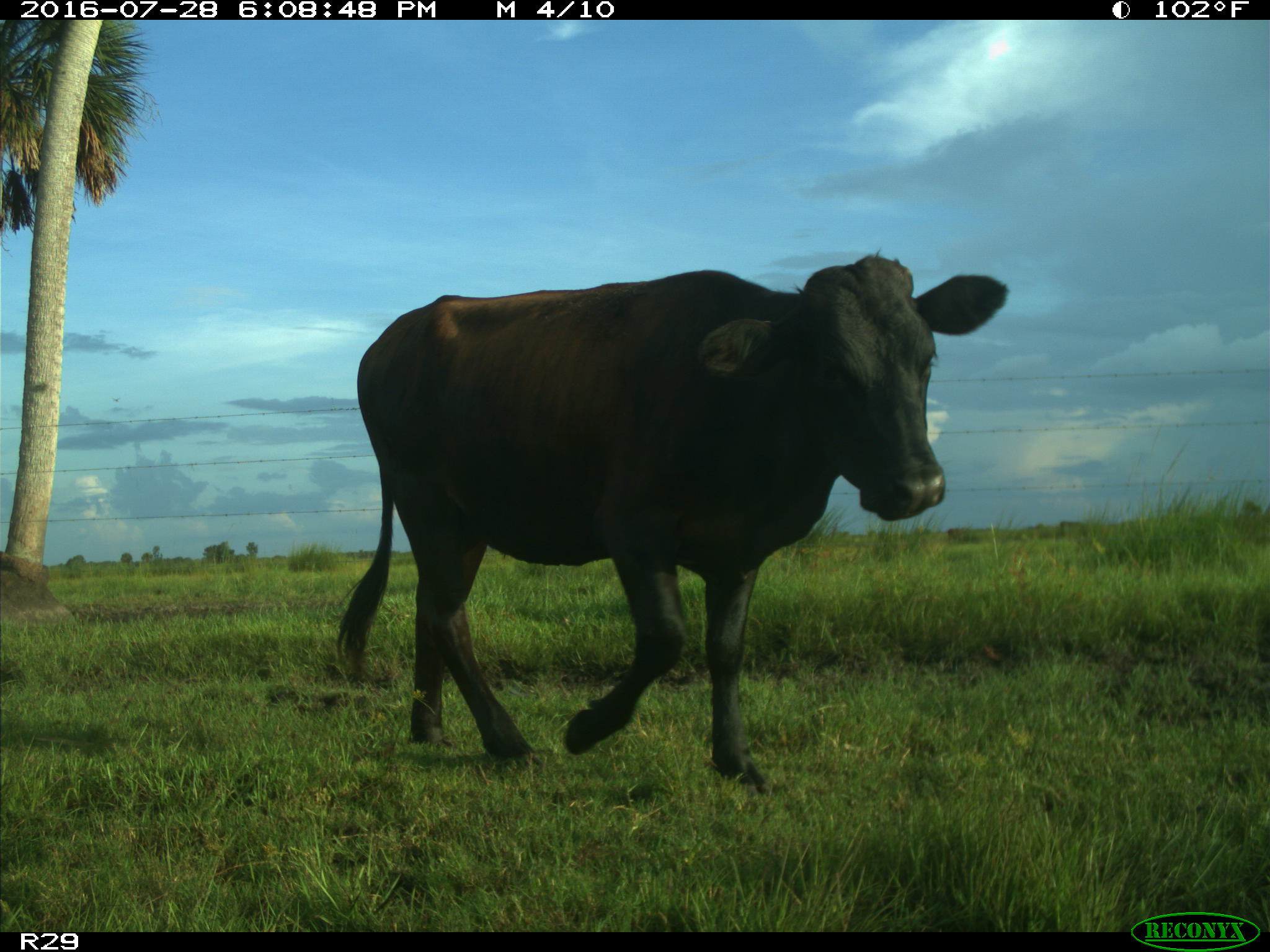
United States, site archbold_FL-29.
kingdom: Animalia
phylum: Chordata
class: Mammalia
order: Artiodactyla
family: Bovidae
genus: Bos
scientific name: Bos taurus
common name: domestic cow